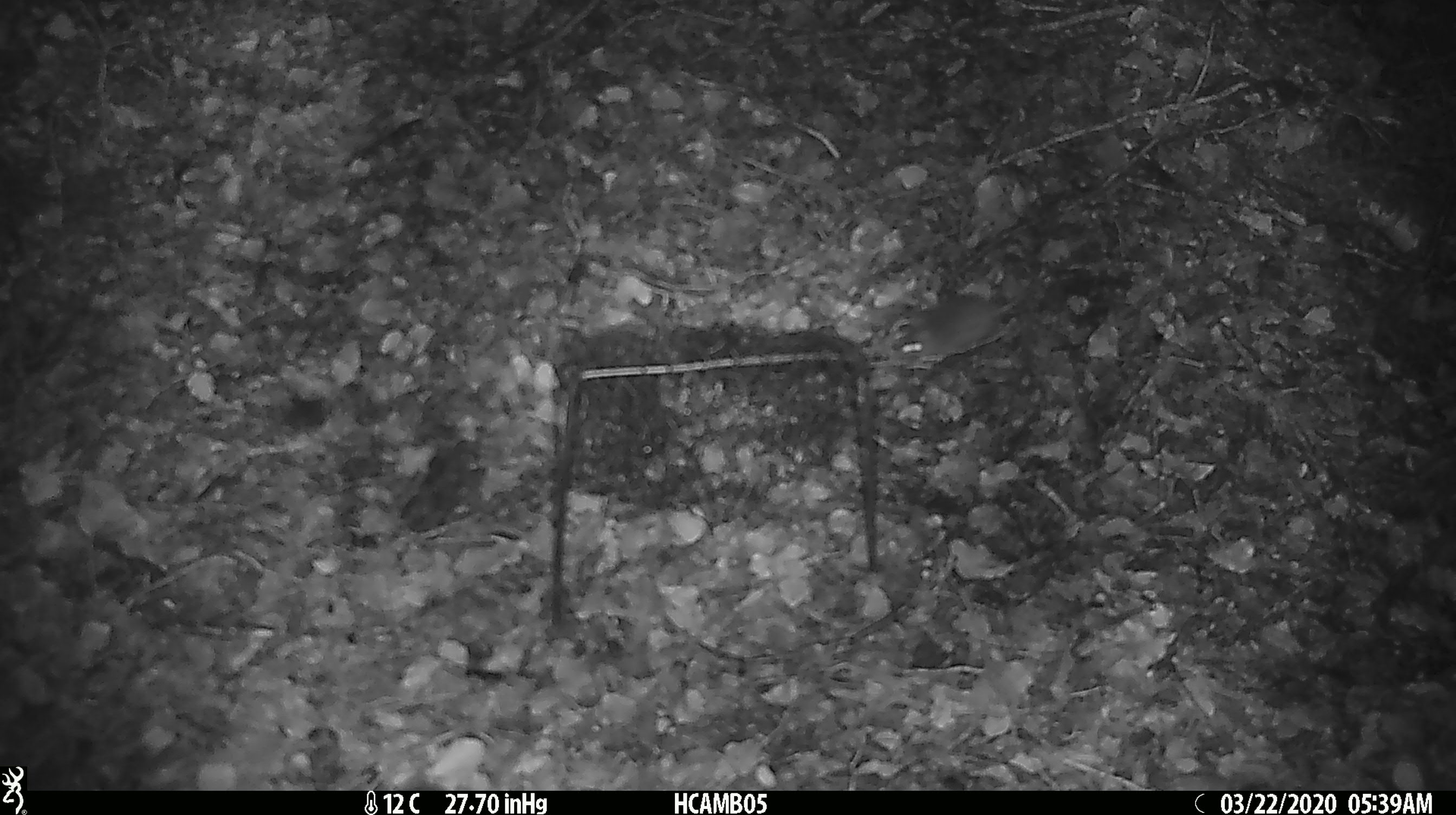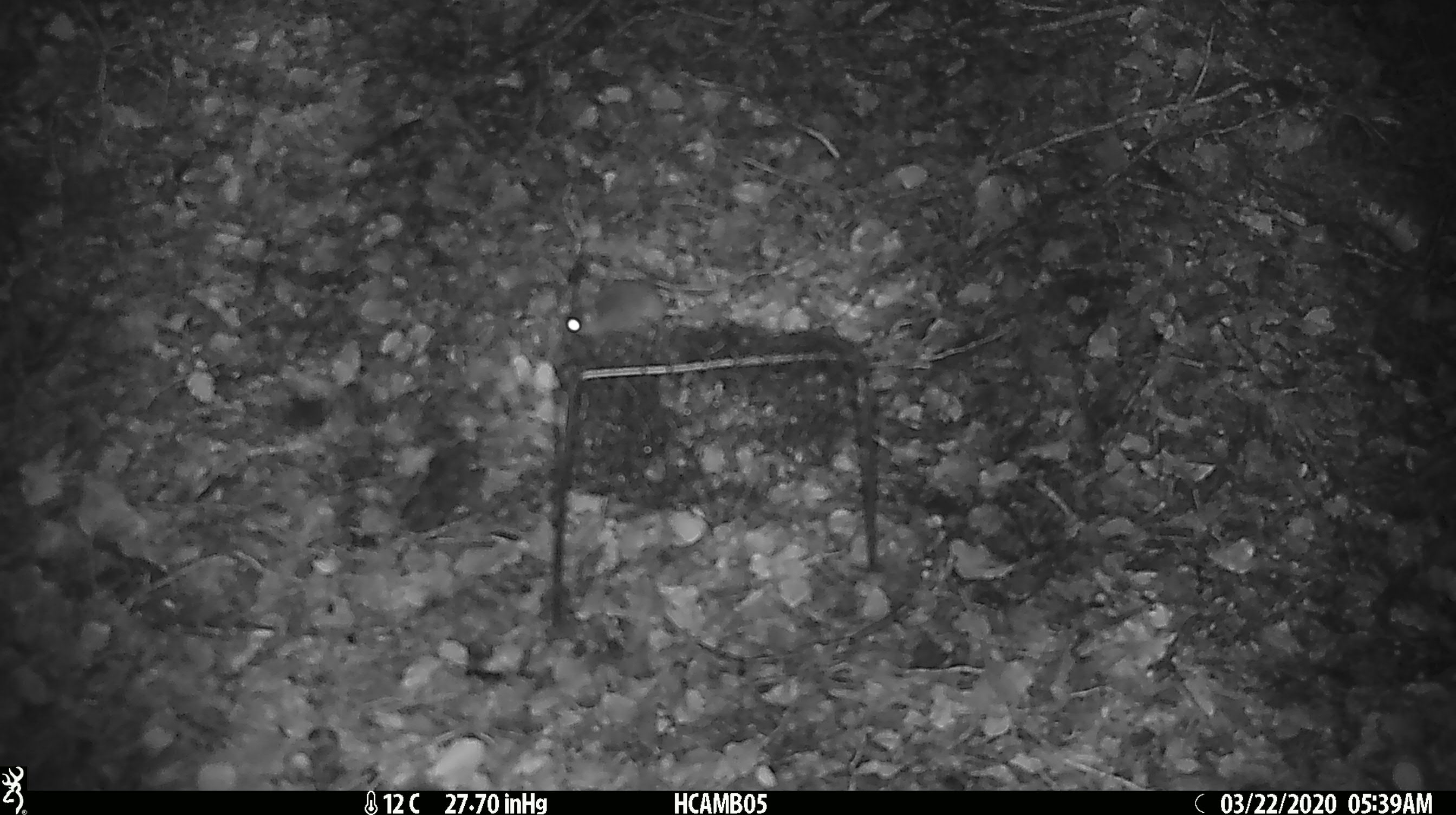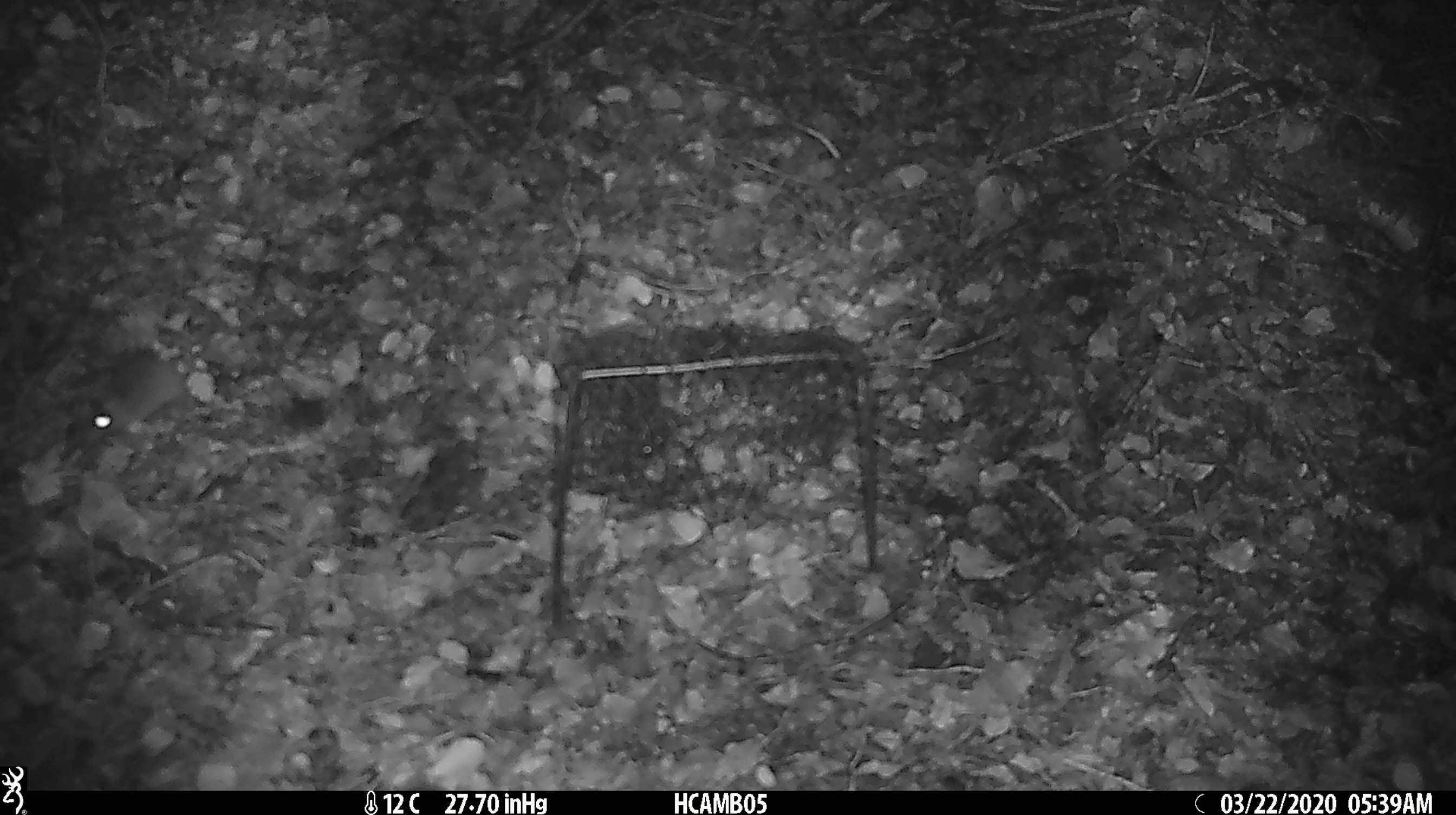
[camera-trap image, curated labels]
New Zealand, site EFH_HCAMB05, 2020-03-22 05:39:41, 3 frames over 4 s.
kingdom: Animalia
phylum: Chordata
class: Mammalia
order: Rodentia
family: Muridae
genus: Mus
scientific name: Mus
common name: mouse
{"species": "mouse (Mus)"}